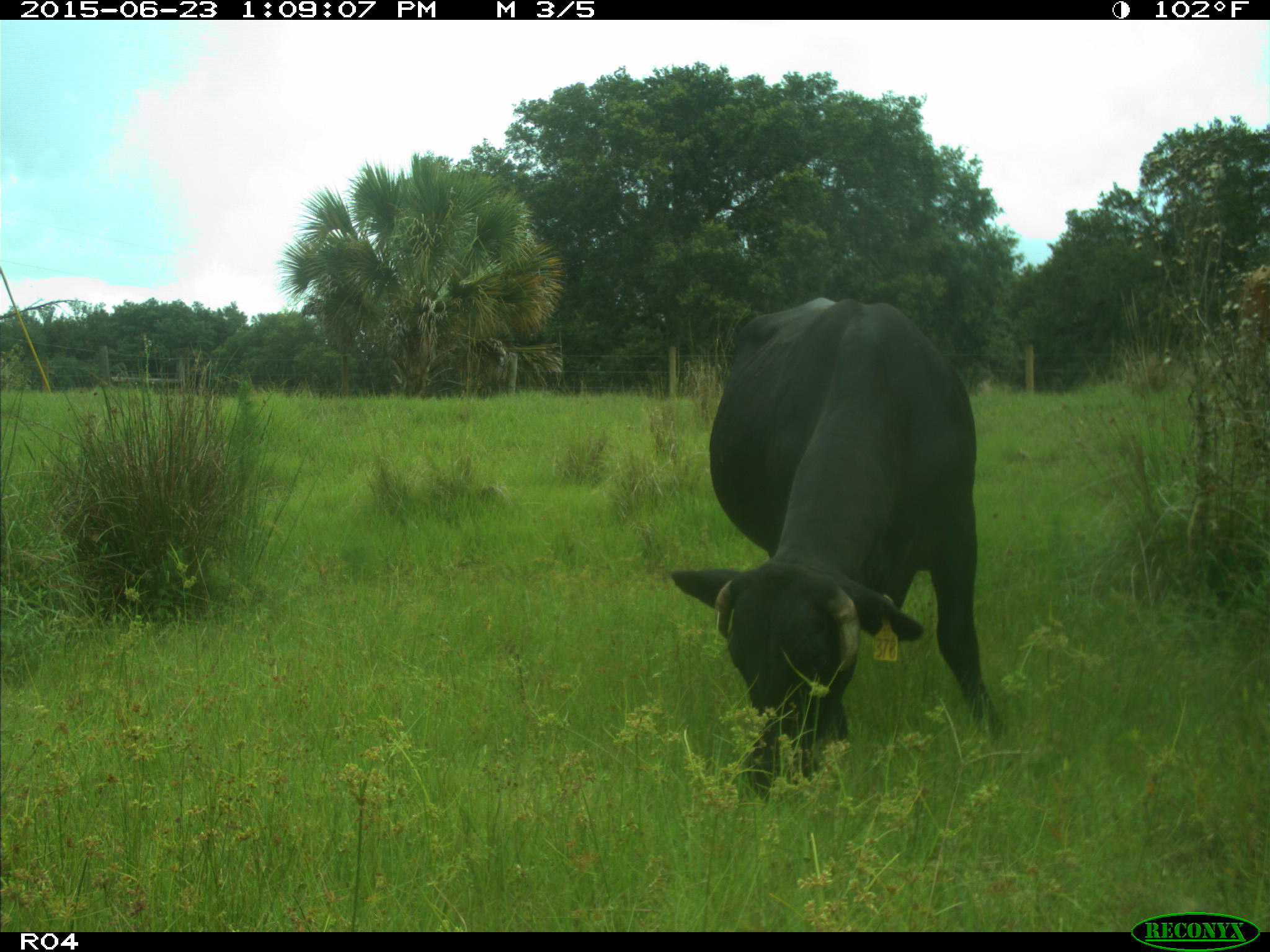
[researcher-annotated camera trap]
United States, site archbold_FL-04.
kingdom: Animalia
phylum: Chordata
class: Mammalia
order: Artiodactyla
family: Bovidae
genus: Bos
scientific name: Bos taurus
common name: domestic cow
Bos taurus (domestic cow).